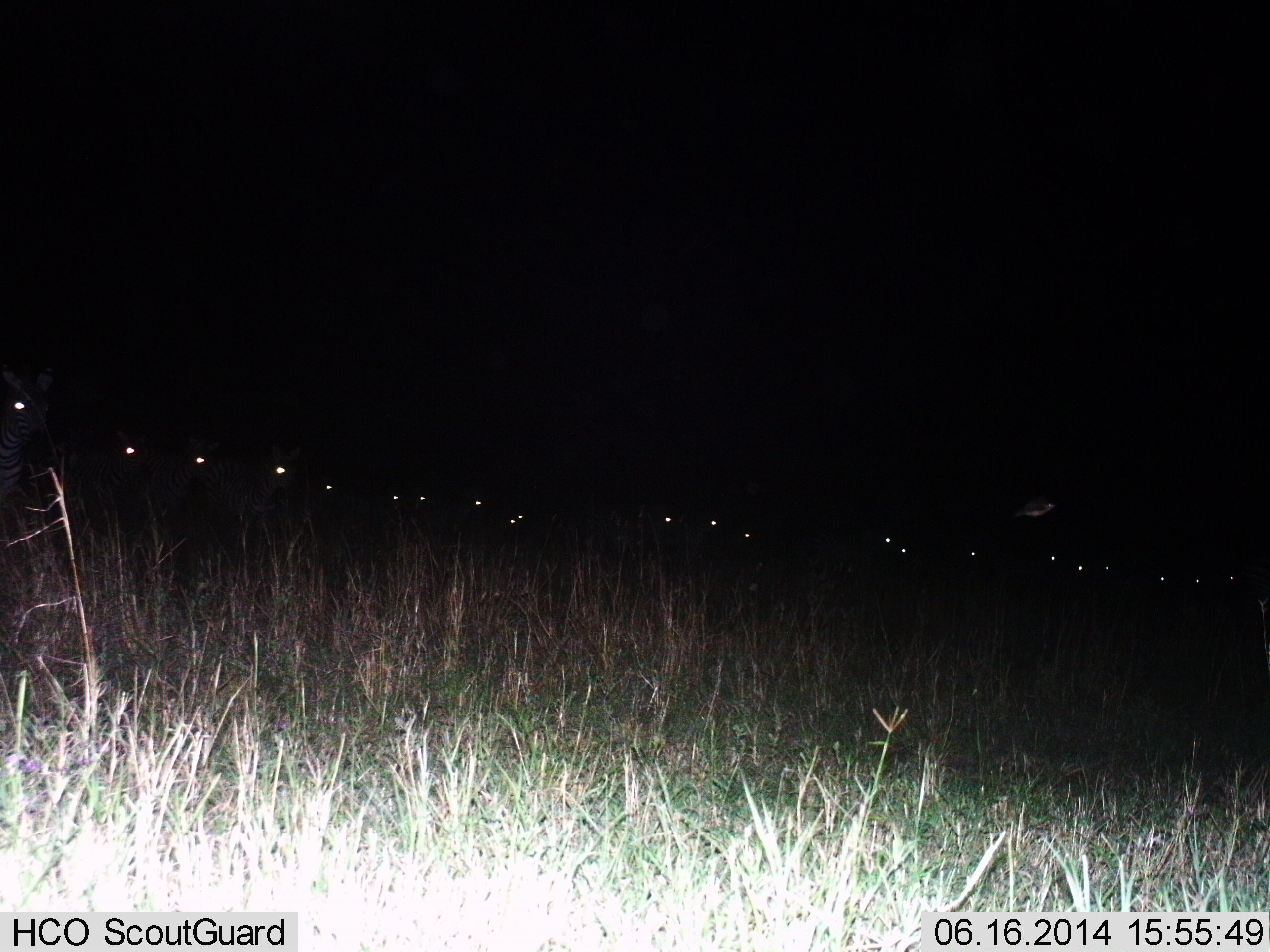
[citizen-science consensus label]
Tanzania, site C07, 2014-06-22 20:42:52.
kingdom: Animalia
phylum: Chordata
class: Mammalia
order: Perissodactyla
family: Equidae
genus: Equus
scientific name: Equus quagga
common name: plains zebra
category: zebra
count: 11-50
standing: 56%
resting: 0%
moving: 56%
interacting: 0%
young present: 0%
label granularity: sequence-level